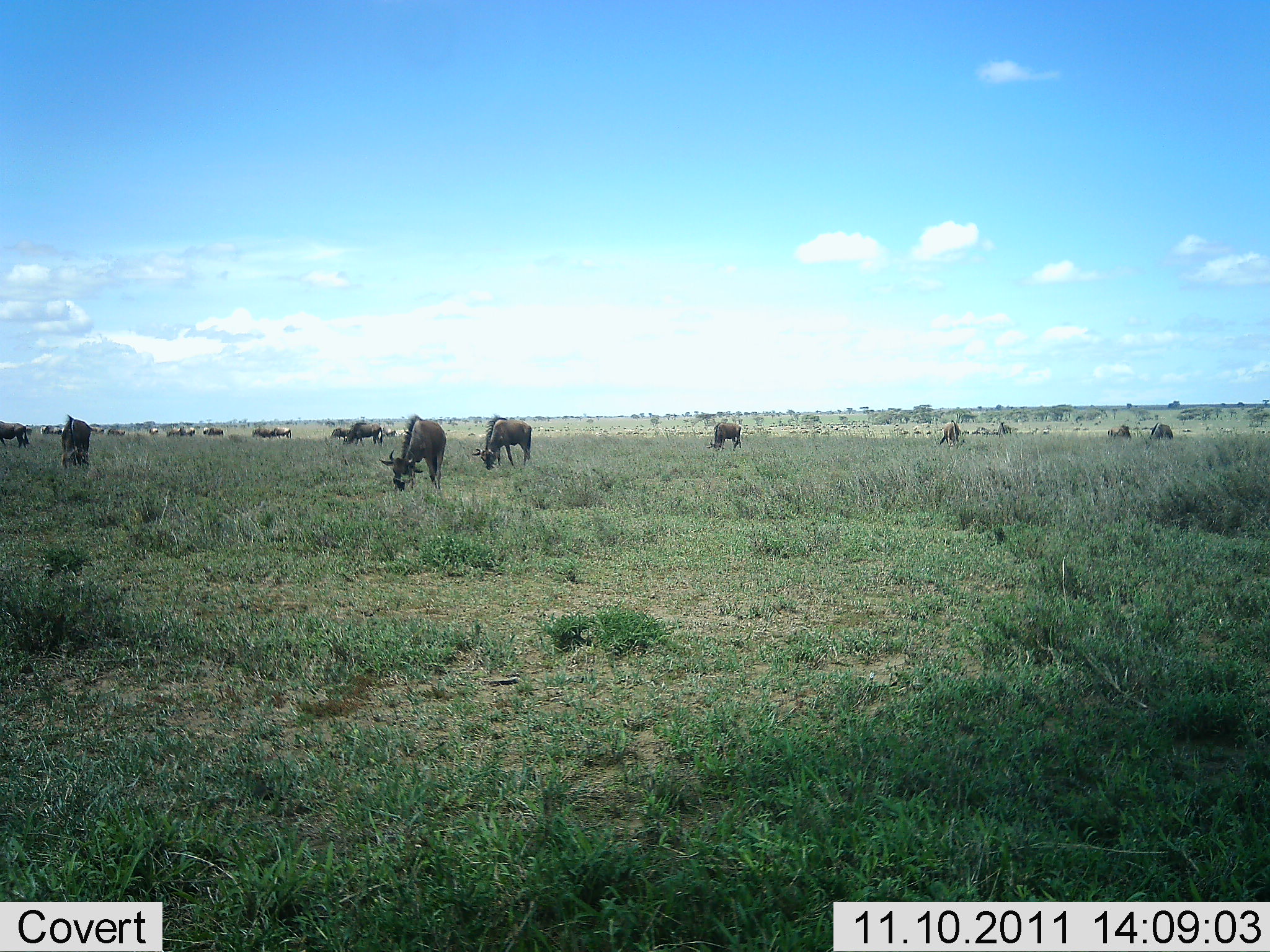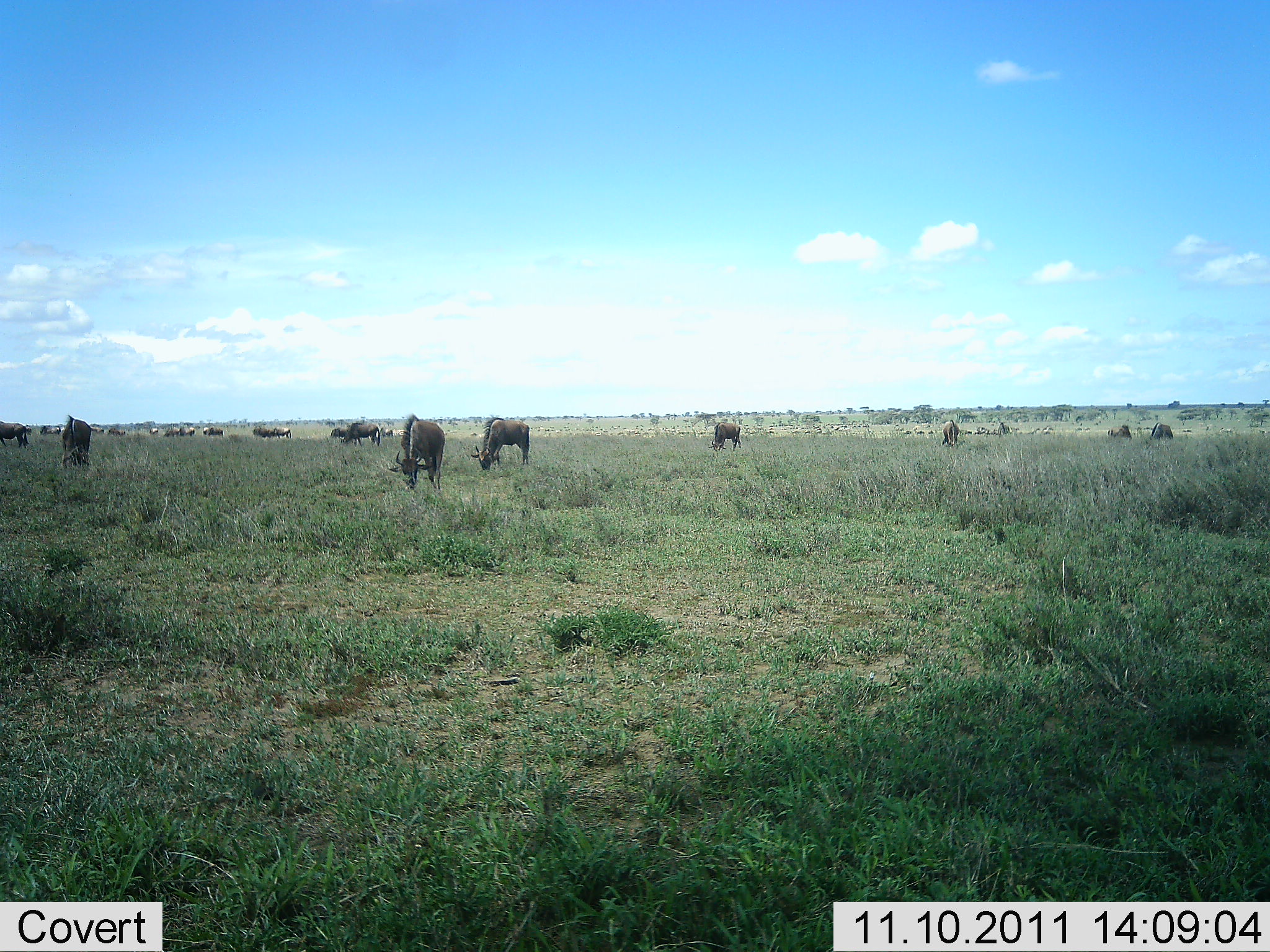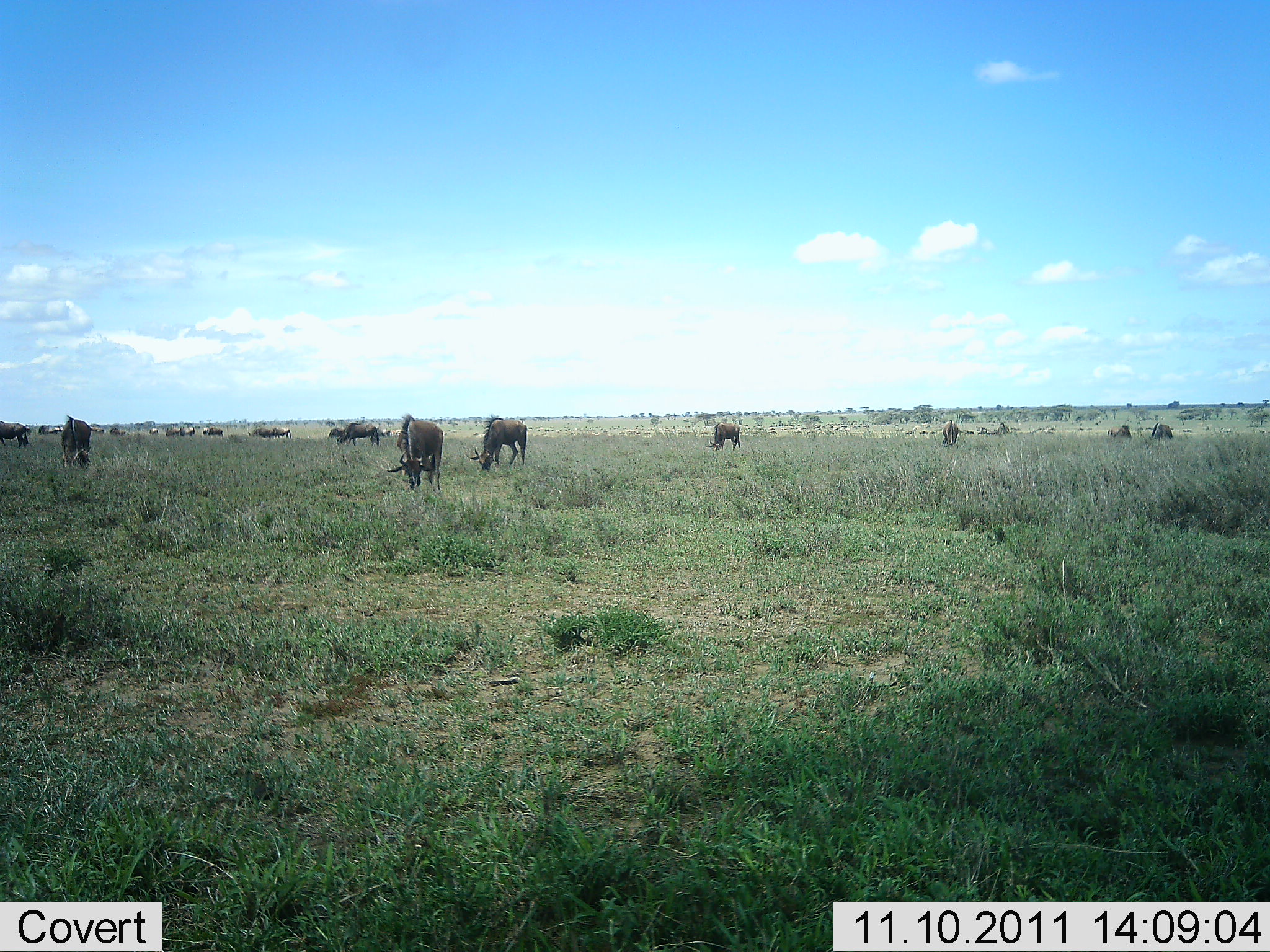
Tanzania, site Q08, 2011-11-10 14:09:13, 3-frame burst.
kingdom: Animalia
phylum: Chordata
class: Mammalia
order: Artiodactyla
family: Bovidae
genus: Connochaetes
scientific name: Connochaetes taurinus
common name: blue wildebeest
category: wildebeest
Wildebeest (blue wildebeest) (Connochaetes taurinus), count 11-50. Behavior (volunteer vote fractions): standing 27%, resting 0%, moving 18%, interacting 9%. Young present (vote fraction): 0%. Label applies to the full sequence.